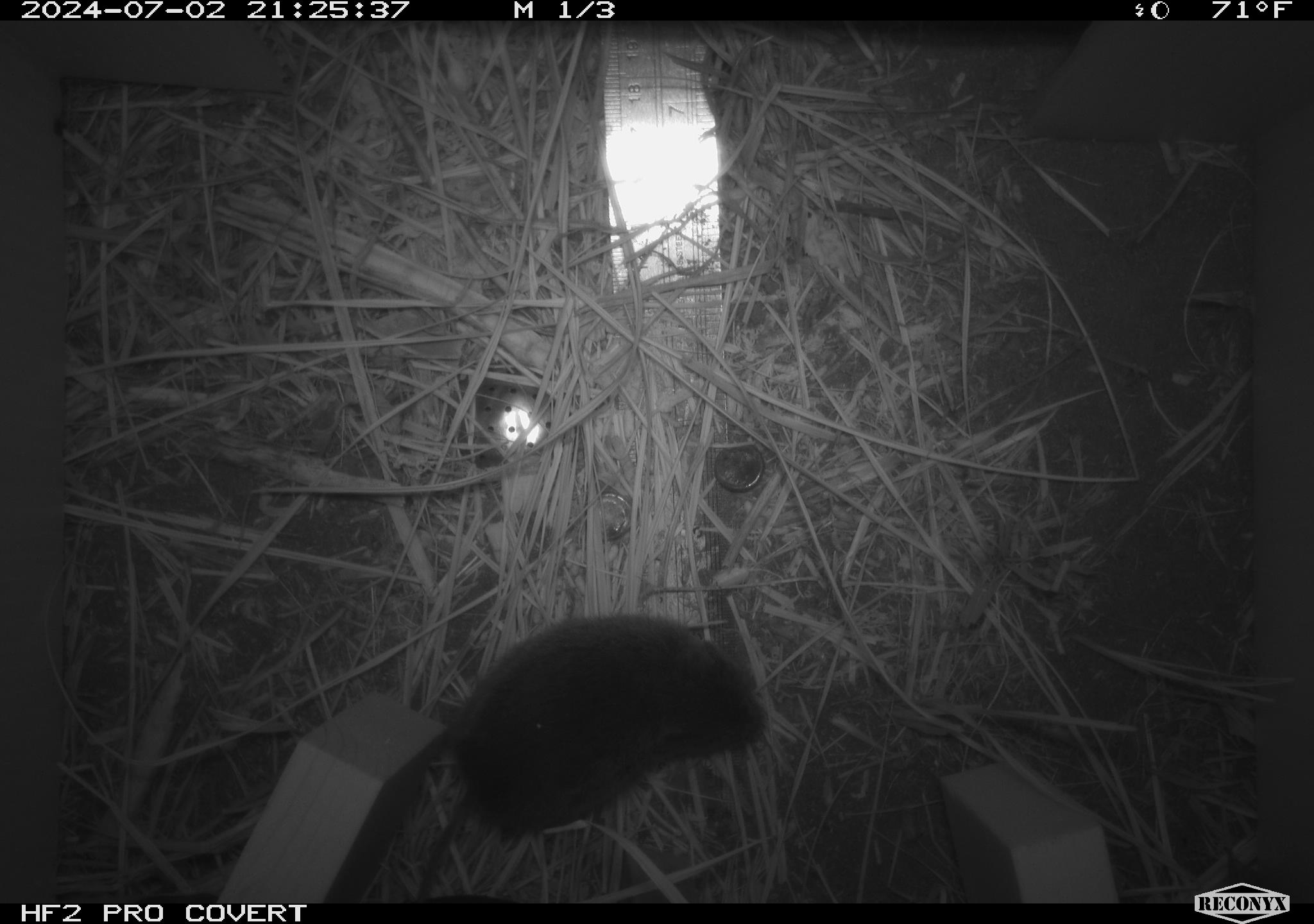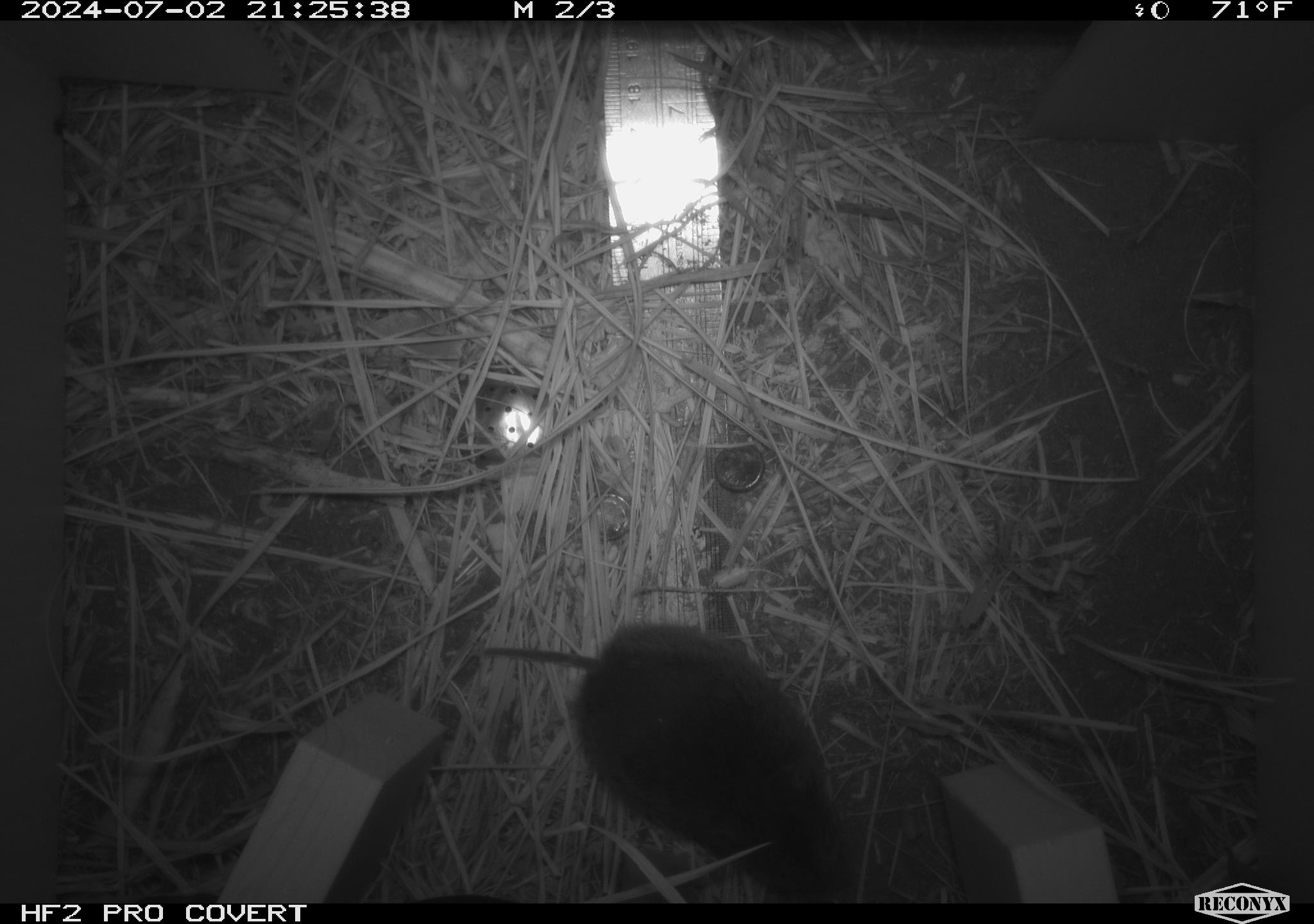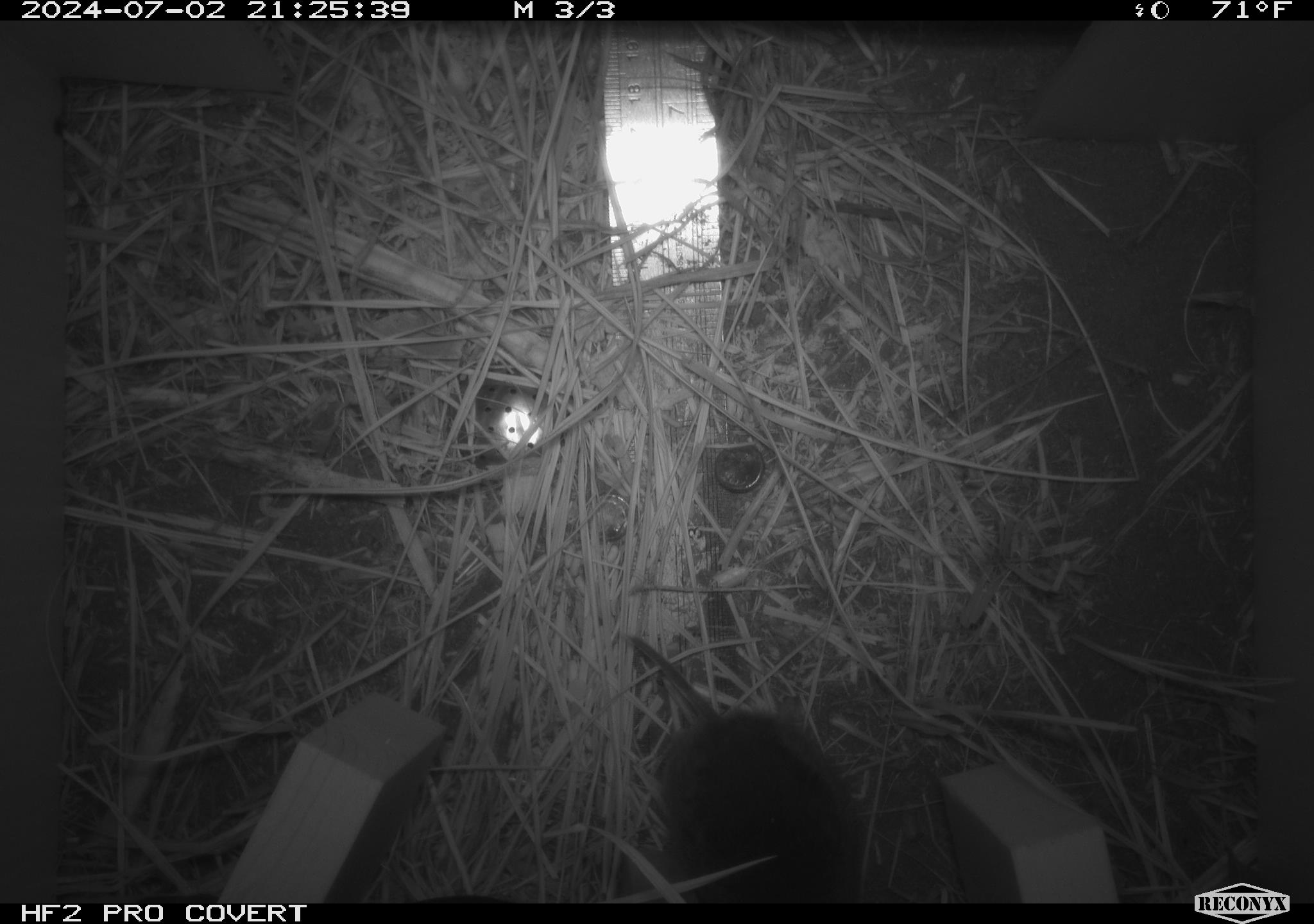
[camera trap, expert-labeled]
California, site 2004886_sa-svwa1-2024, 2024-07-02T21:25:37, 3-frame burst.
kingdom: Animalia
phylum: Chordata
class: Mammalia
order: Rodentia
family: Cricetidae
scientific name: Arvicolinae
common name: voles, lemmings, and muskrats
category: arvicolinae subfamily